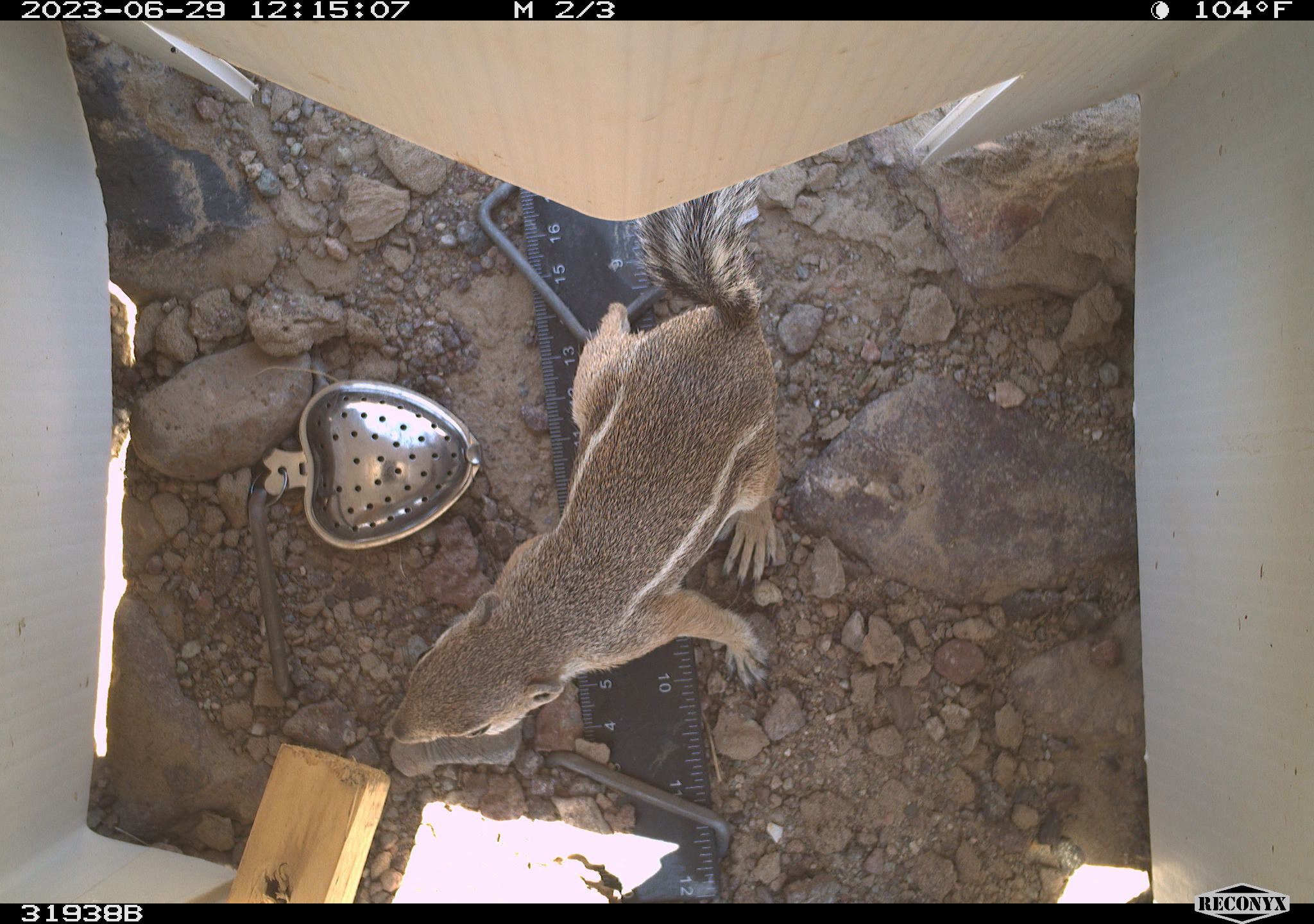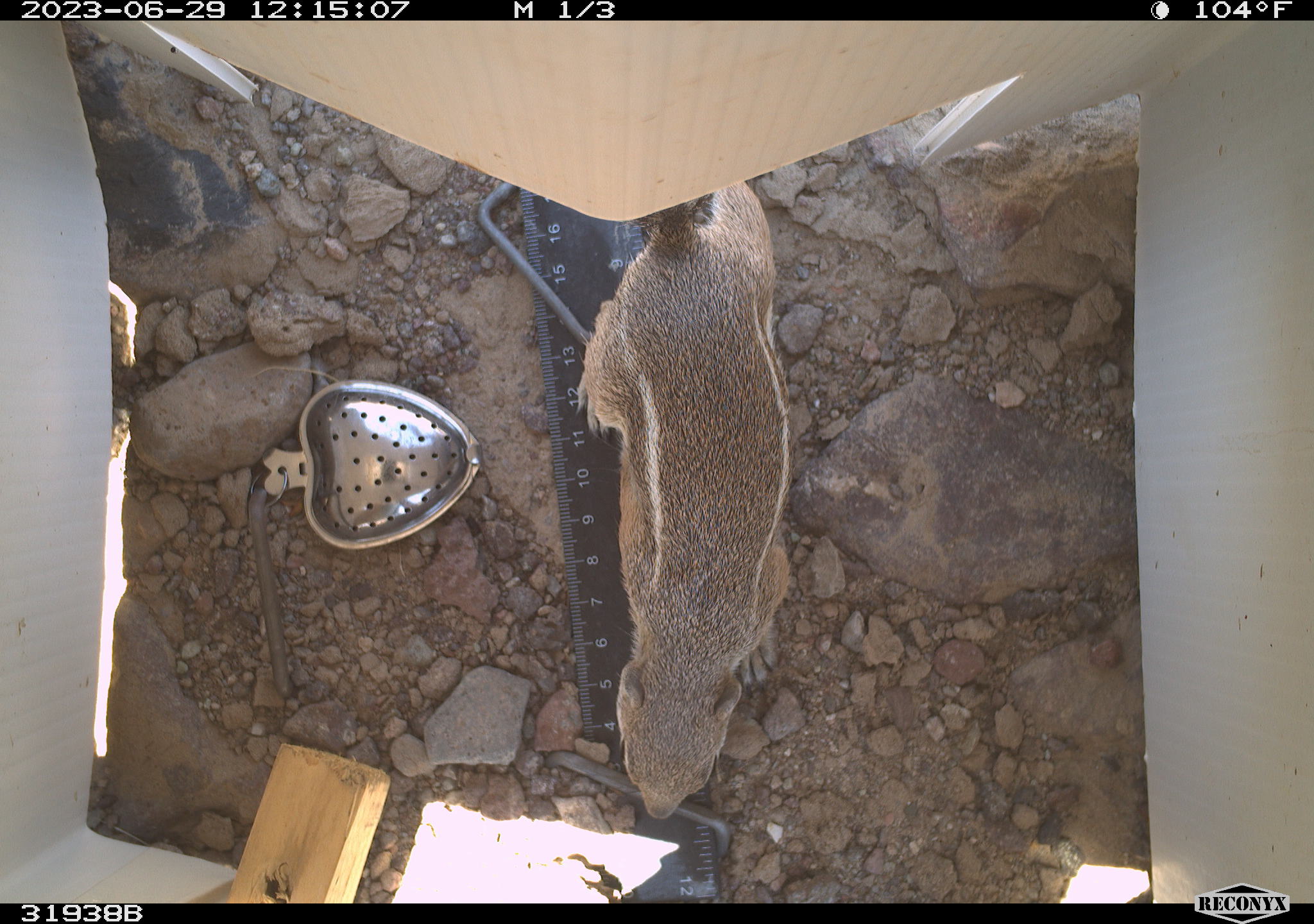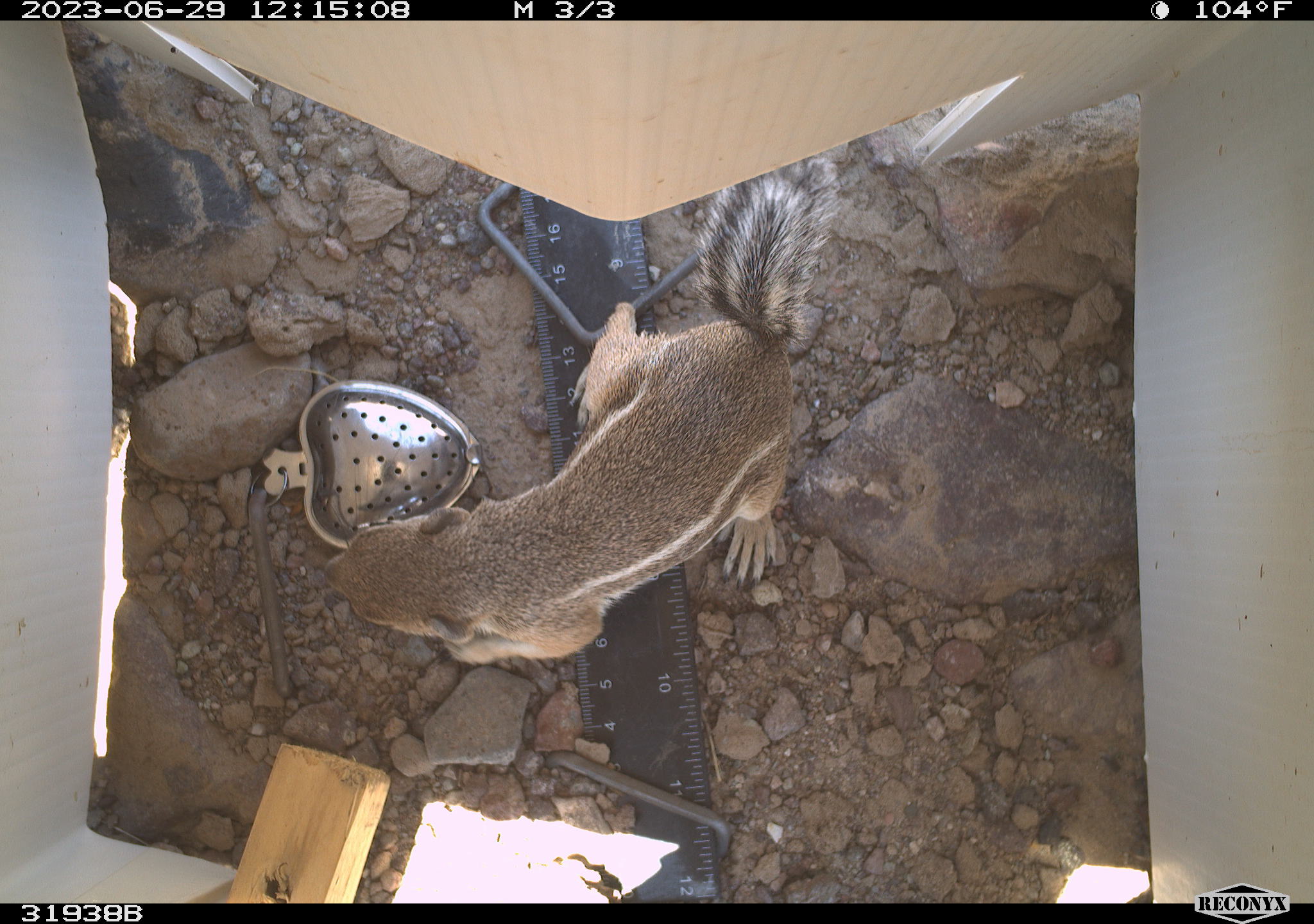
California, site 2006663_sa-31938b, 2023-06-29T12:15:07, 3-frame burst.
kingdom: Animalia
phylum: Chordata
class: Mammalia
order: Rodentia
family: Sciuridae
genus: Ammospermophilus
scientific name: Ammospermophilus leucurus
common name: white-tailed antelope squirrel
White-tailed antelope squirrel (Ammospermophilus leucurus).